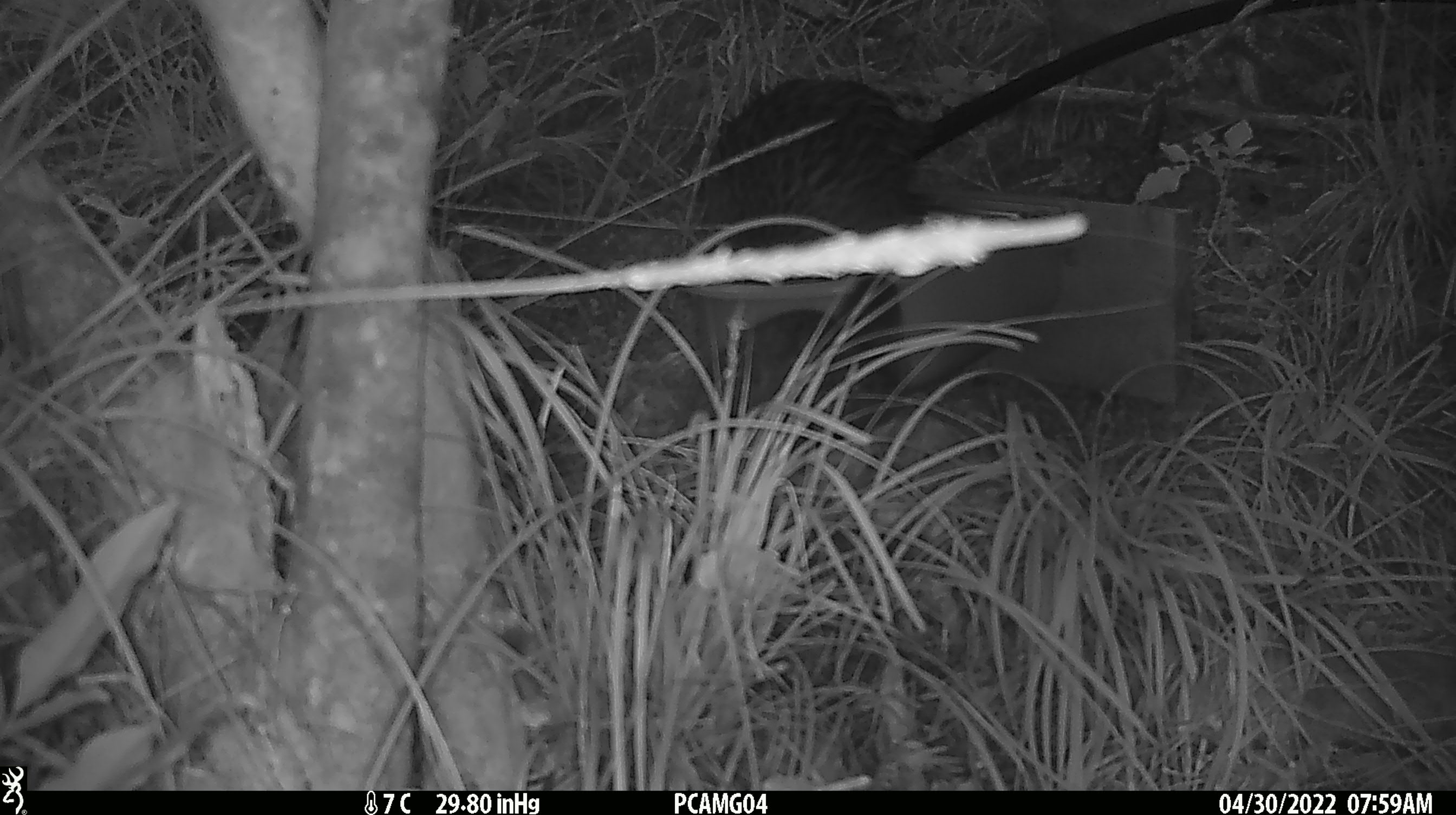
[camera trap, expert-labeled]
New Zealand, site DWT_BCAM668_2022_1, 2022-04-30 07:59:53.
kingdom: Animalia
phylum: Chordata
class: Aves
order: Gruiformes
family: Rallidae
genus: Gallirallus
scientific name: Gallirallus australis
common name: weka